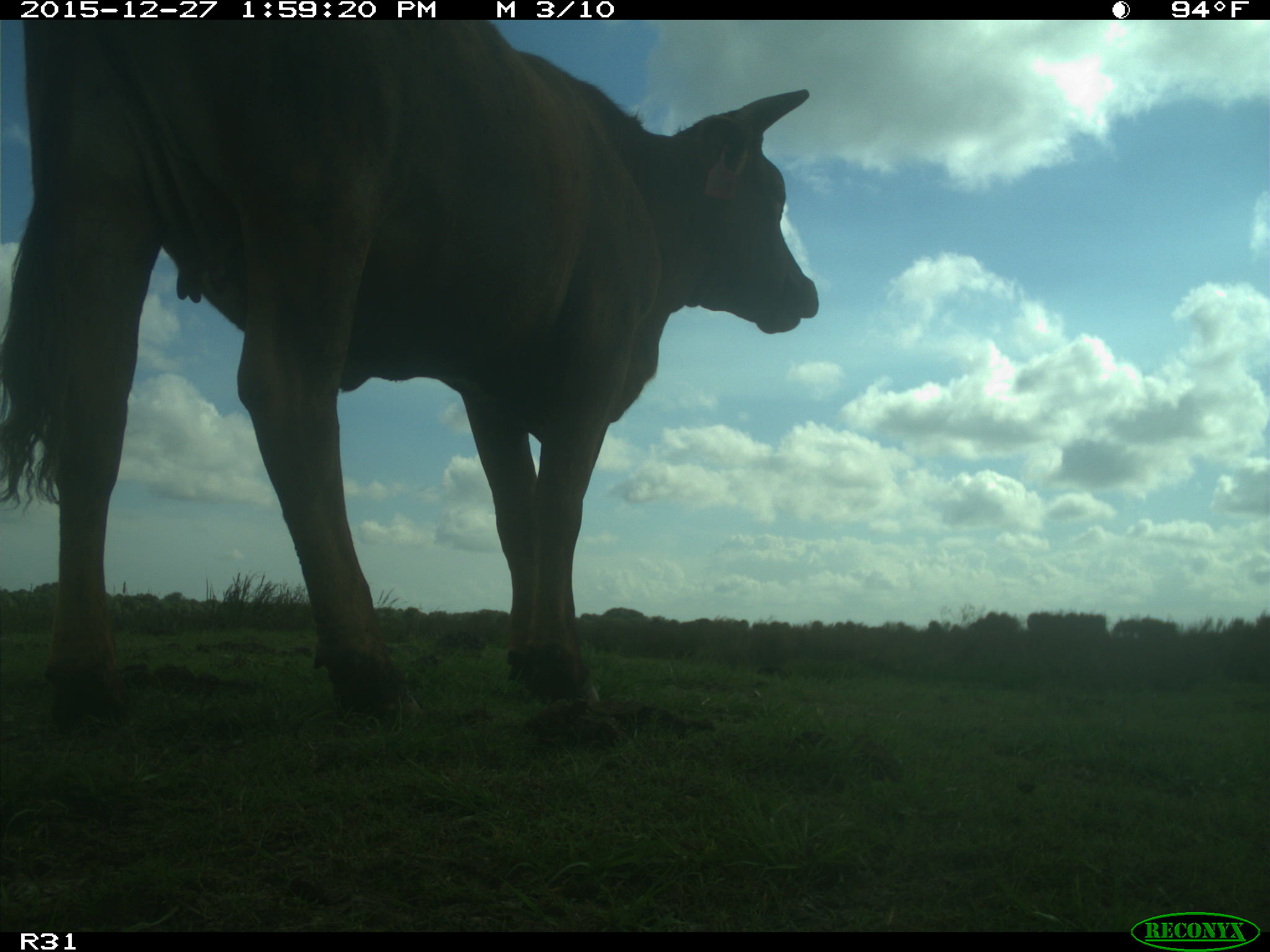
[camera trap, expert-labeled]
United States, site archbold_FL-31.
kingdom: Animalia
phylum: Chordata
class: Mammalia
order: Artiodactyla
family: Bovidae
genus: Bos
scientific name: Bos taurus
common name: domestic cow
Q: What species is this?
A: Bos taurus (domestic cow).